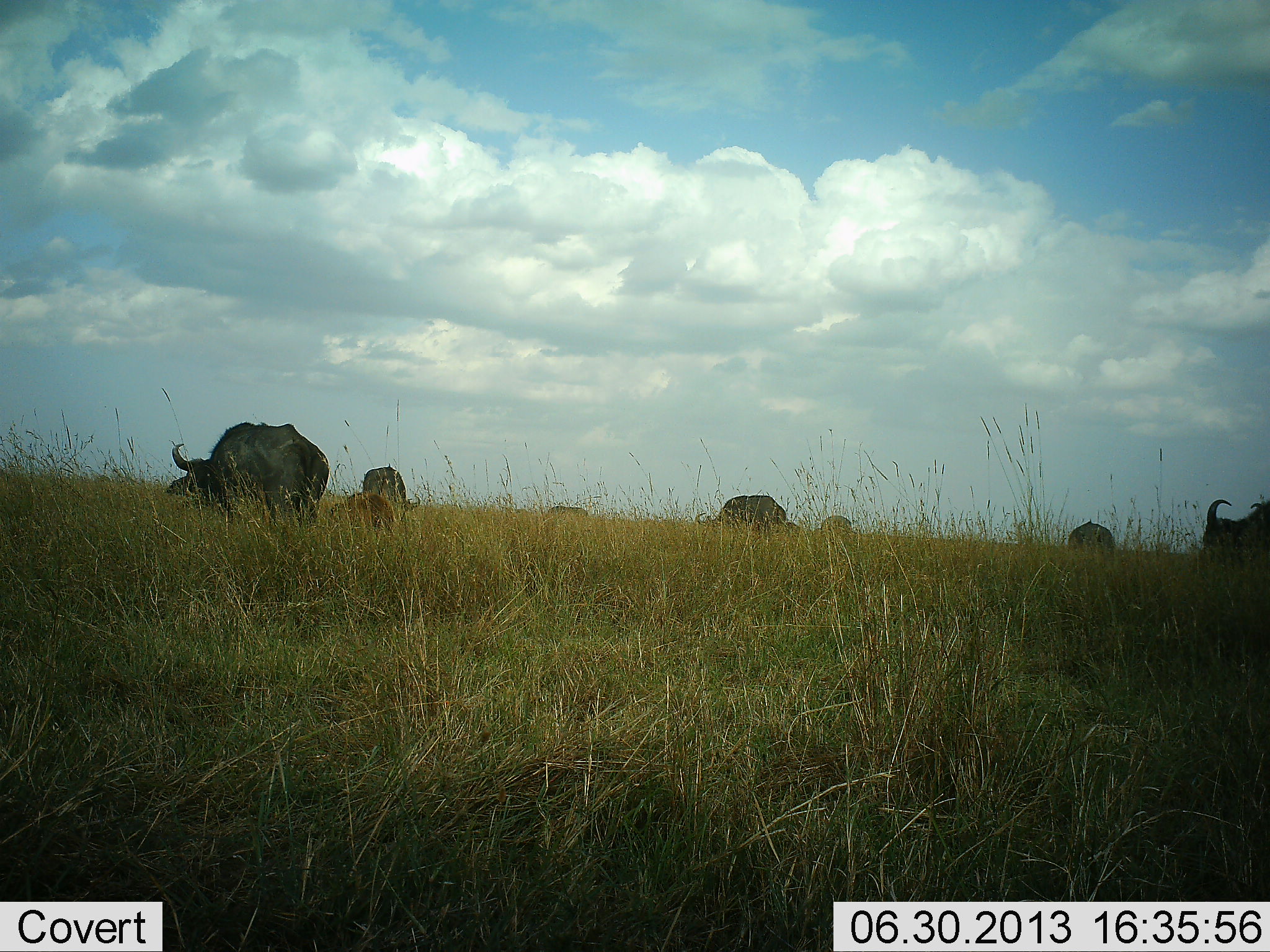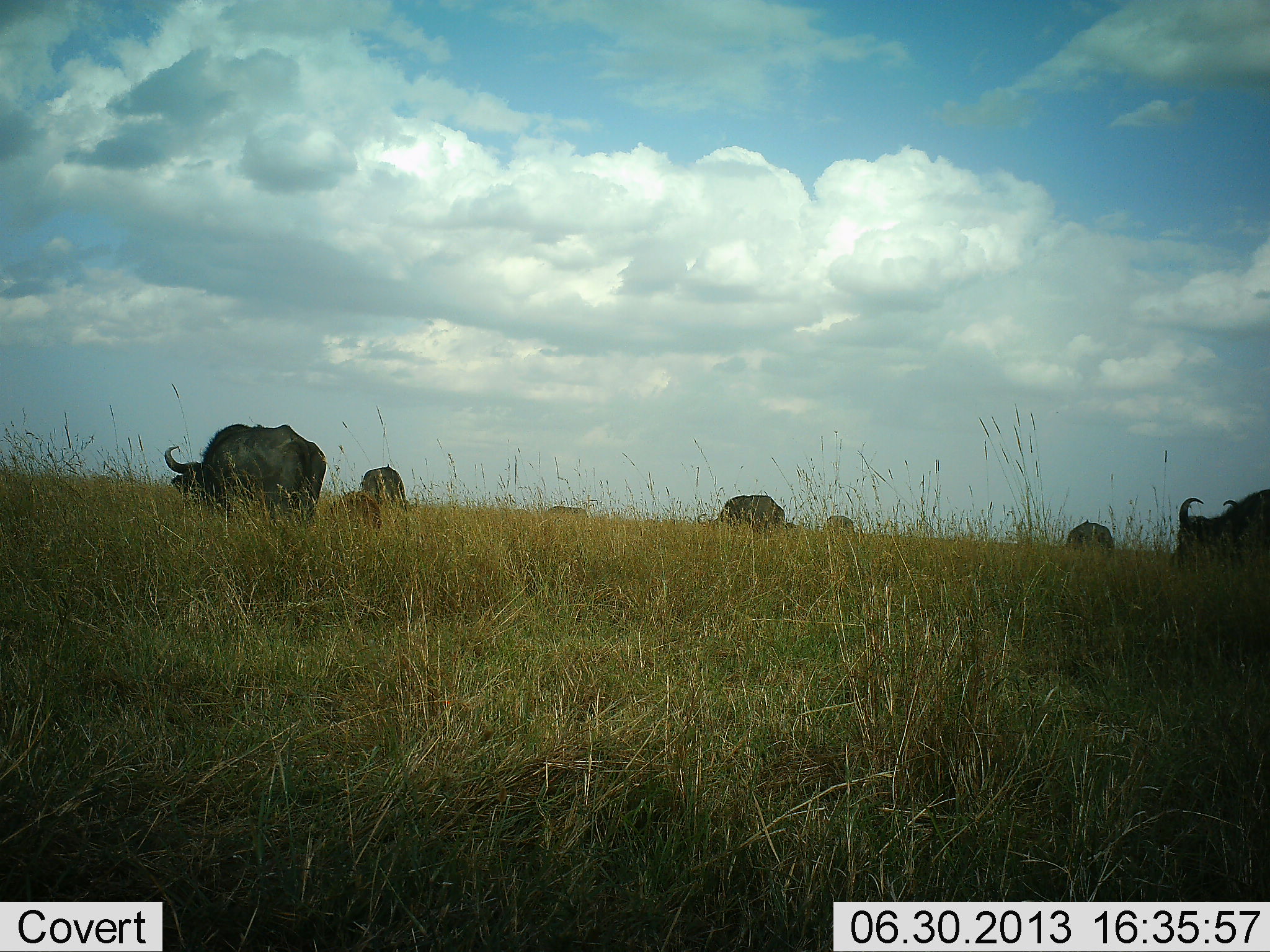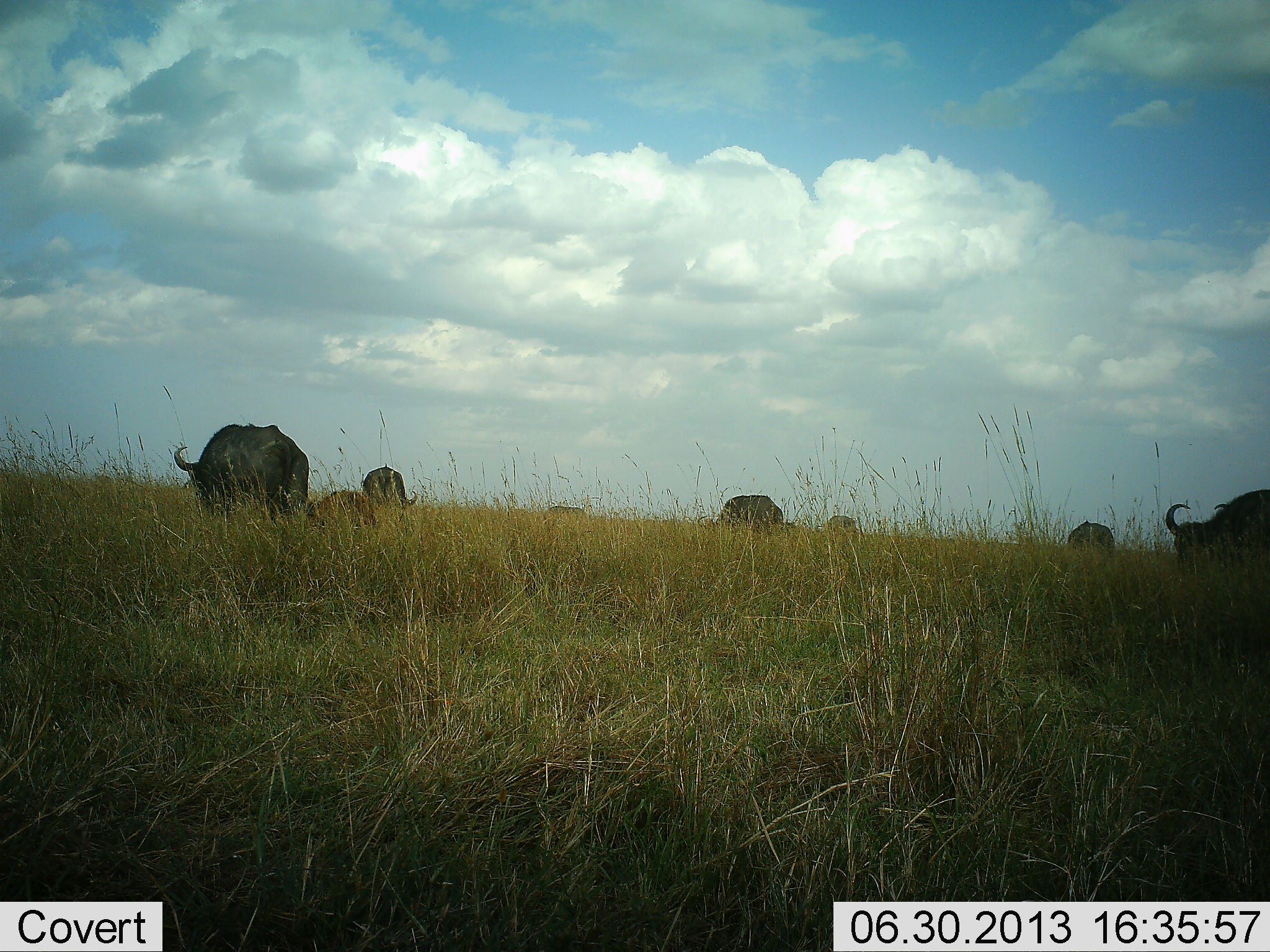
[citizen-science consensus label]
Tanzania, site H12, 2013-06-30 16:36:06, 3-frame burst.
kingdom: Animalia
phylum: Chordata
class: Mammalia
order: Artiodactyla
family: Bovidae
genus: Syncerus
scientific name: Syncerus caffer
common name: cape buffalo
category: buffalo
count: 8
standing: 25%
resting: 10%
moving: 30%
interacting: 0%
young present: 45%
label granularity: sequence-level